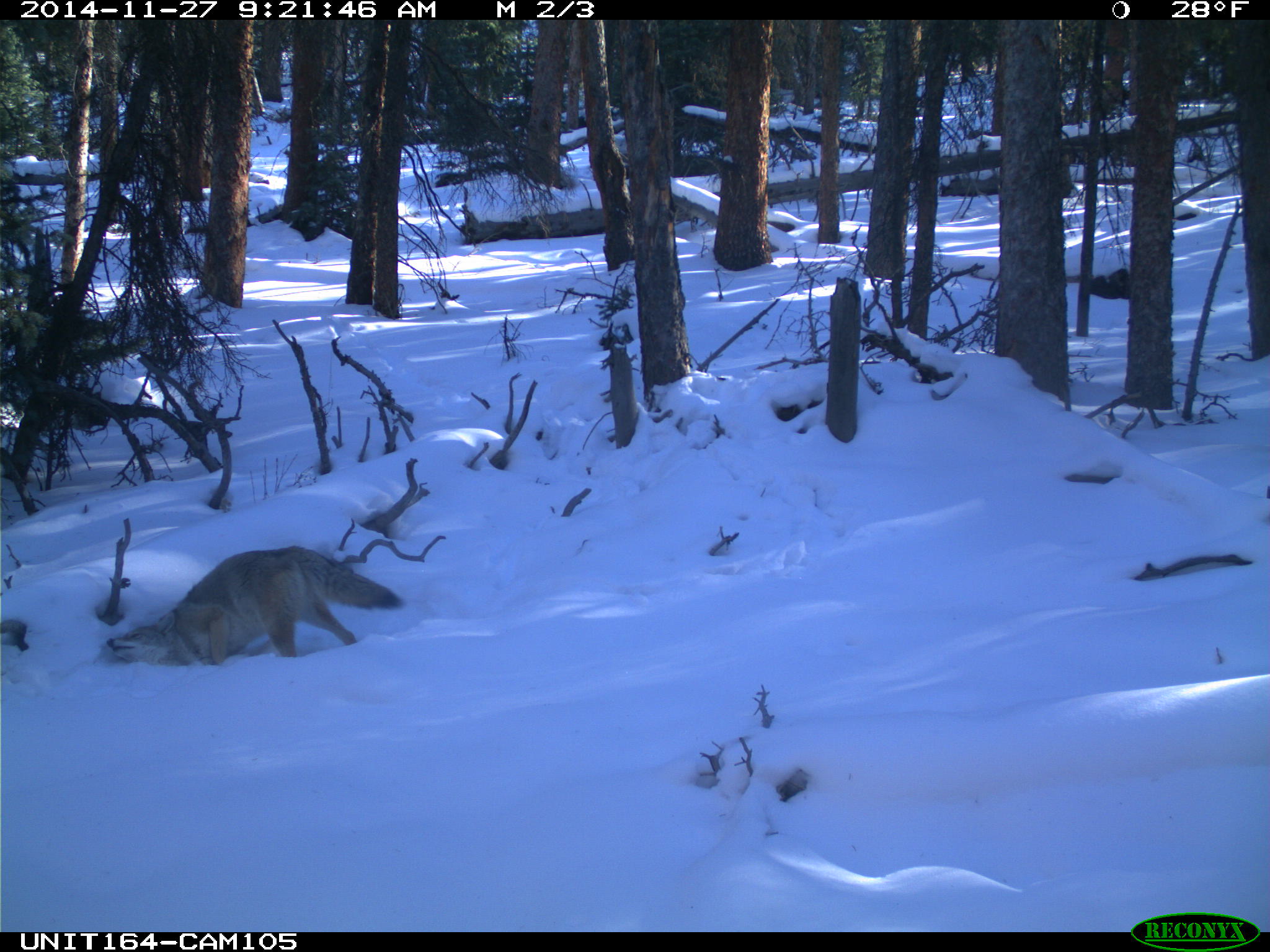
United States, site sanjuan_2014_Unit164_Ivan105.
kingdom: Animalia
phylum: Chordata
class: Mammalia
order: Carnivora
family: Canidae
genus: Canis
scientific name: Canis latrans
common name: coyote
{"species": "Canis latrans (coyote)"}